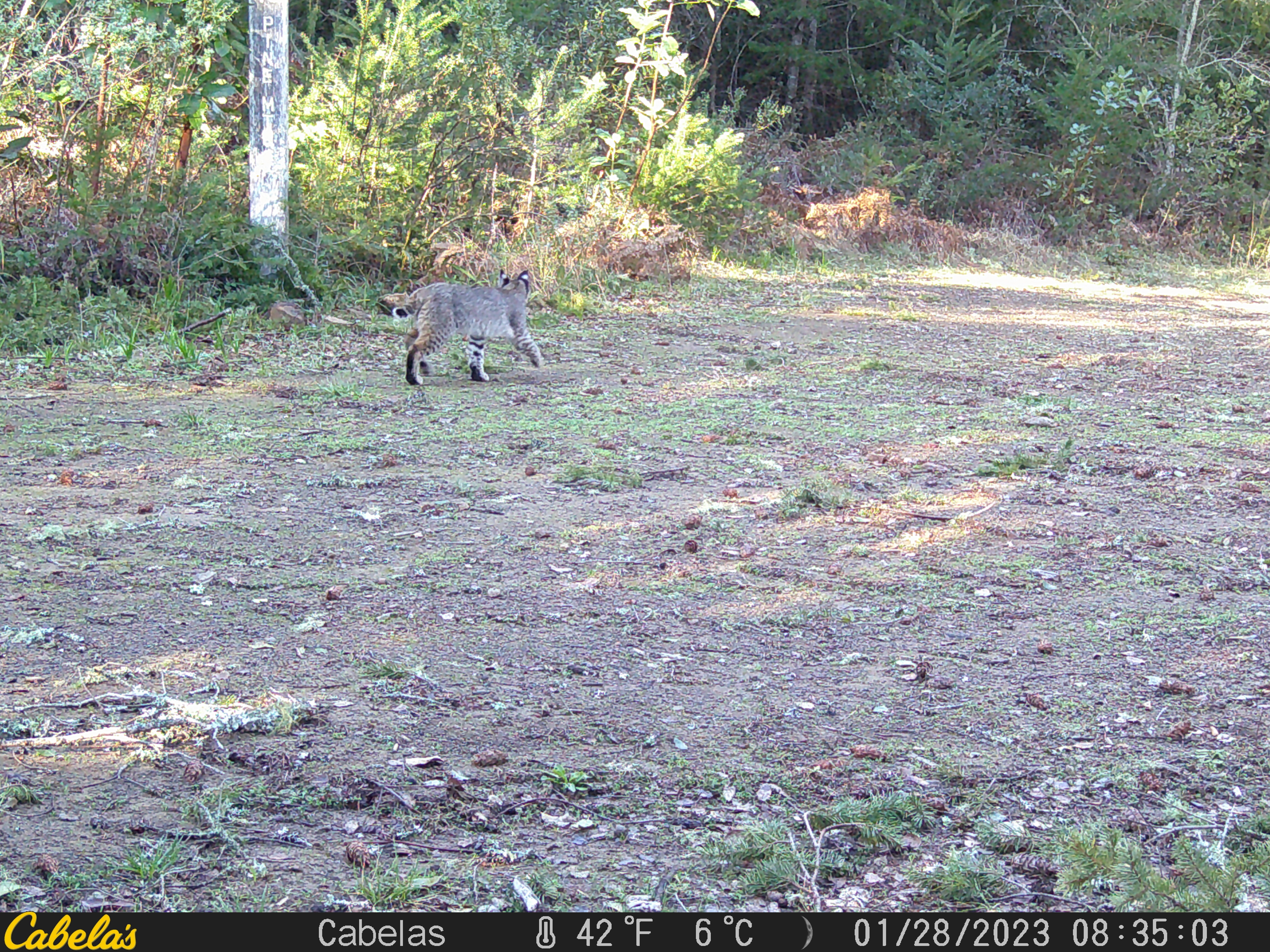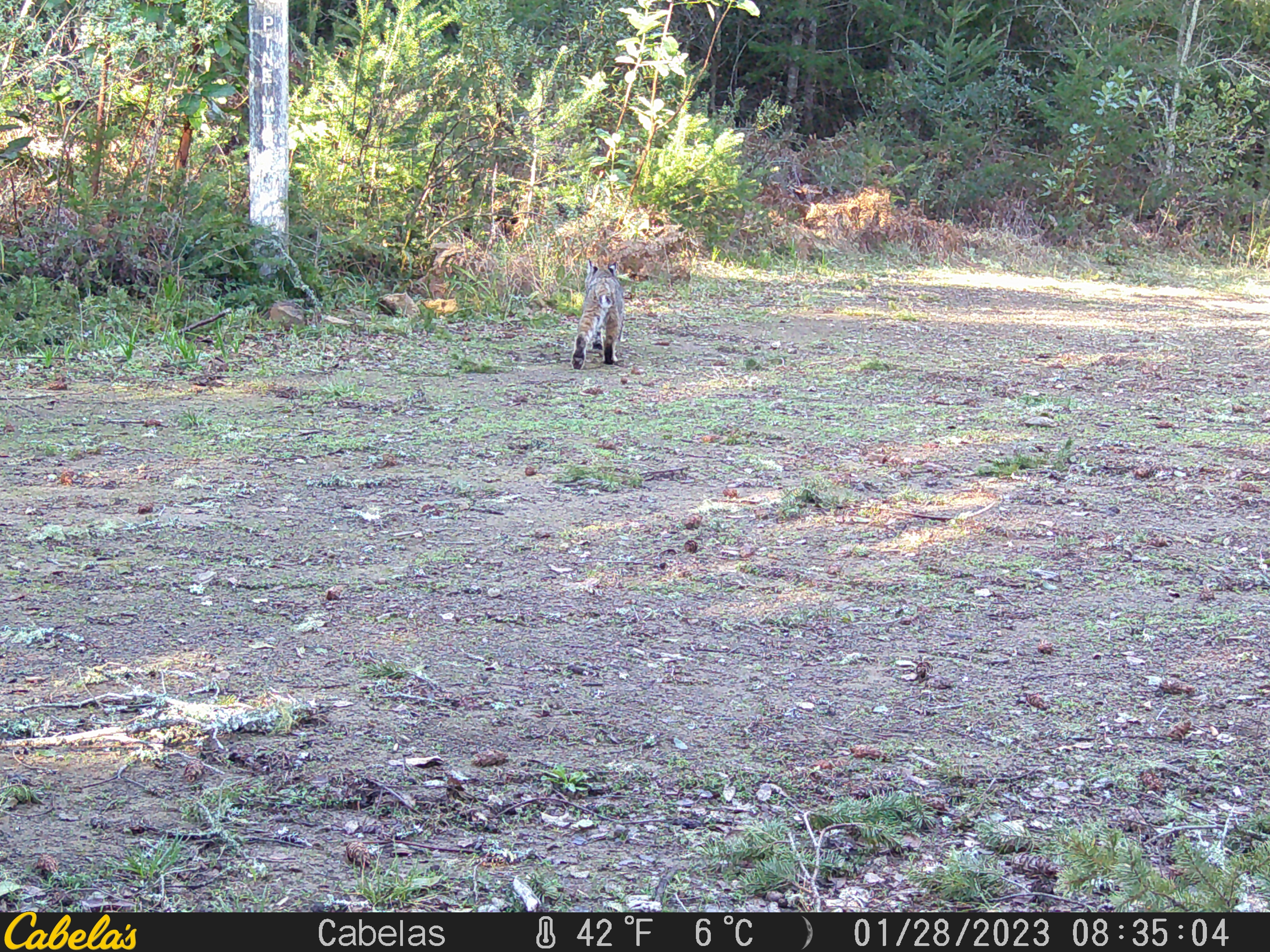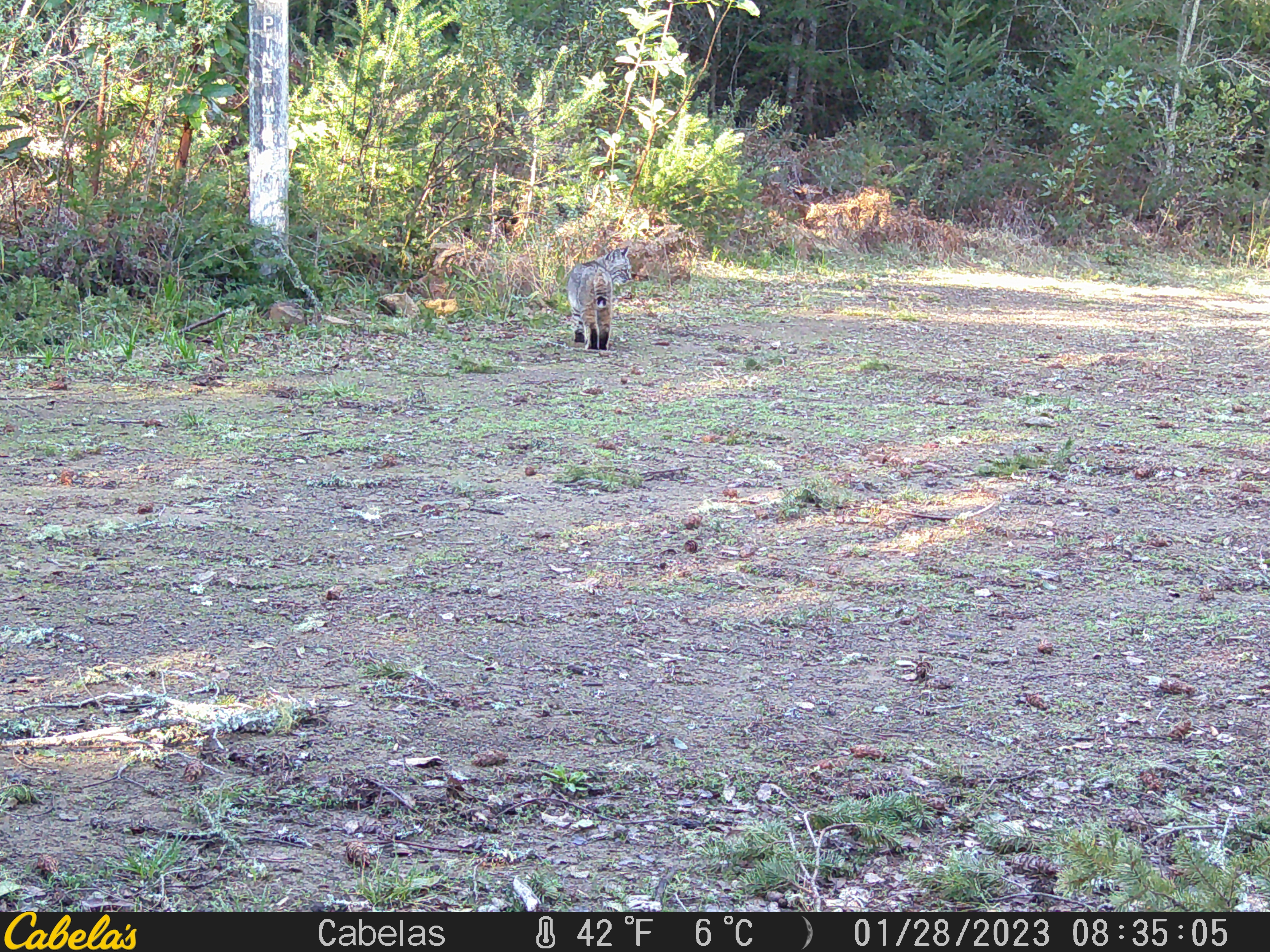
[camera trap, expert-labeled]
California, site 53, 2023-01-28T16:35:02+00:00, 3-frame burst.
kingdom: Animalia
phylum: Chordata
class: Mammalia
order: Carnivora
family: Felidae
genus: Lynx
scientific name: Lynx rufus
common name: bobcat